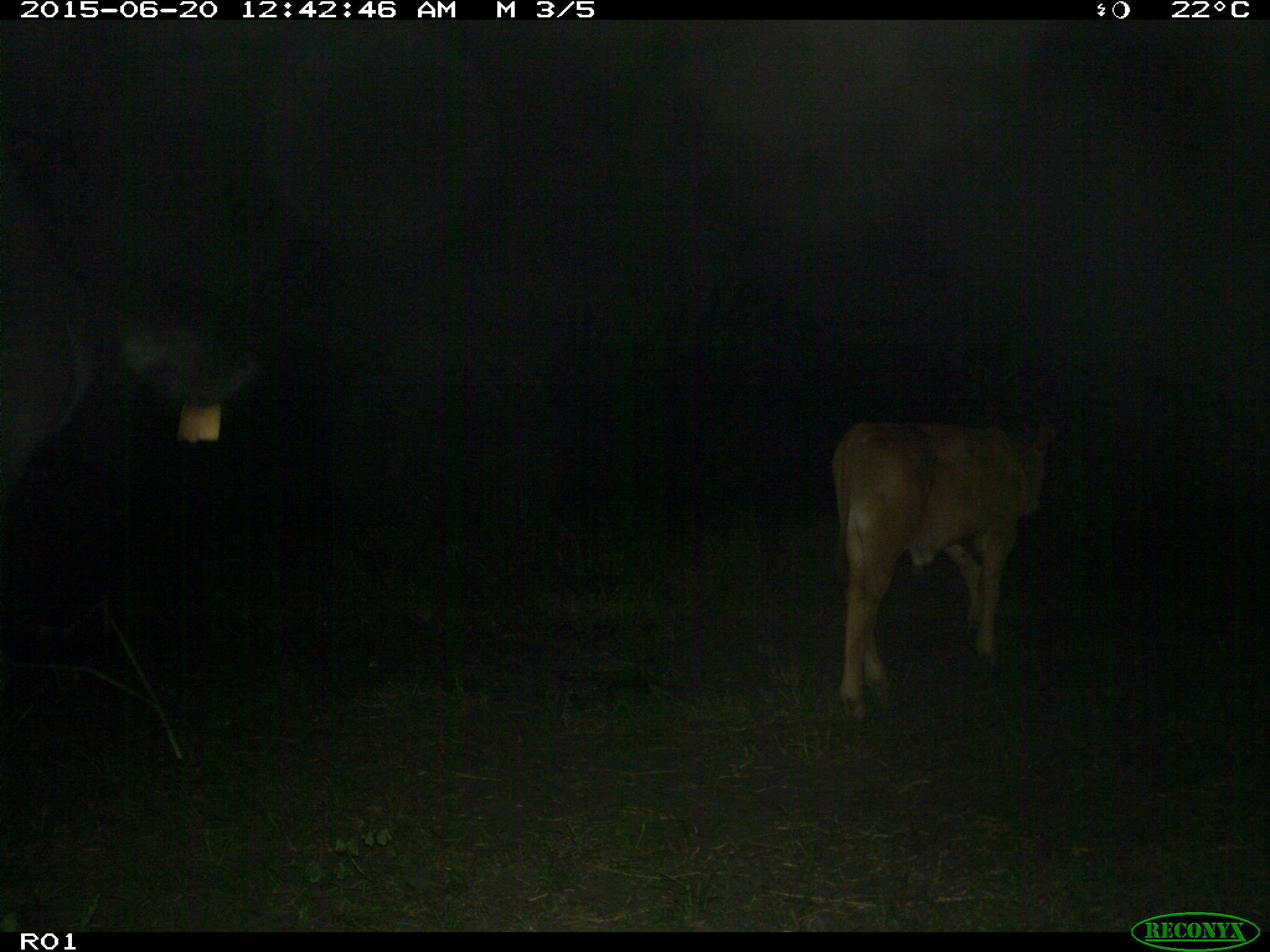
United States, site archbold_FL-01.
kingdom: Animalia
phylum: Chordata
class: Mammalia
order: Artiodactyla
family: Bovidae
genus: Bos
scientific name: Bos taurus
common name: domestic cow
Bos taurus (domestic cow).